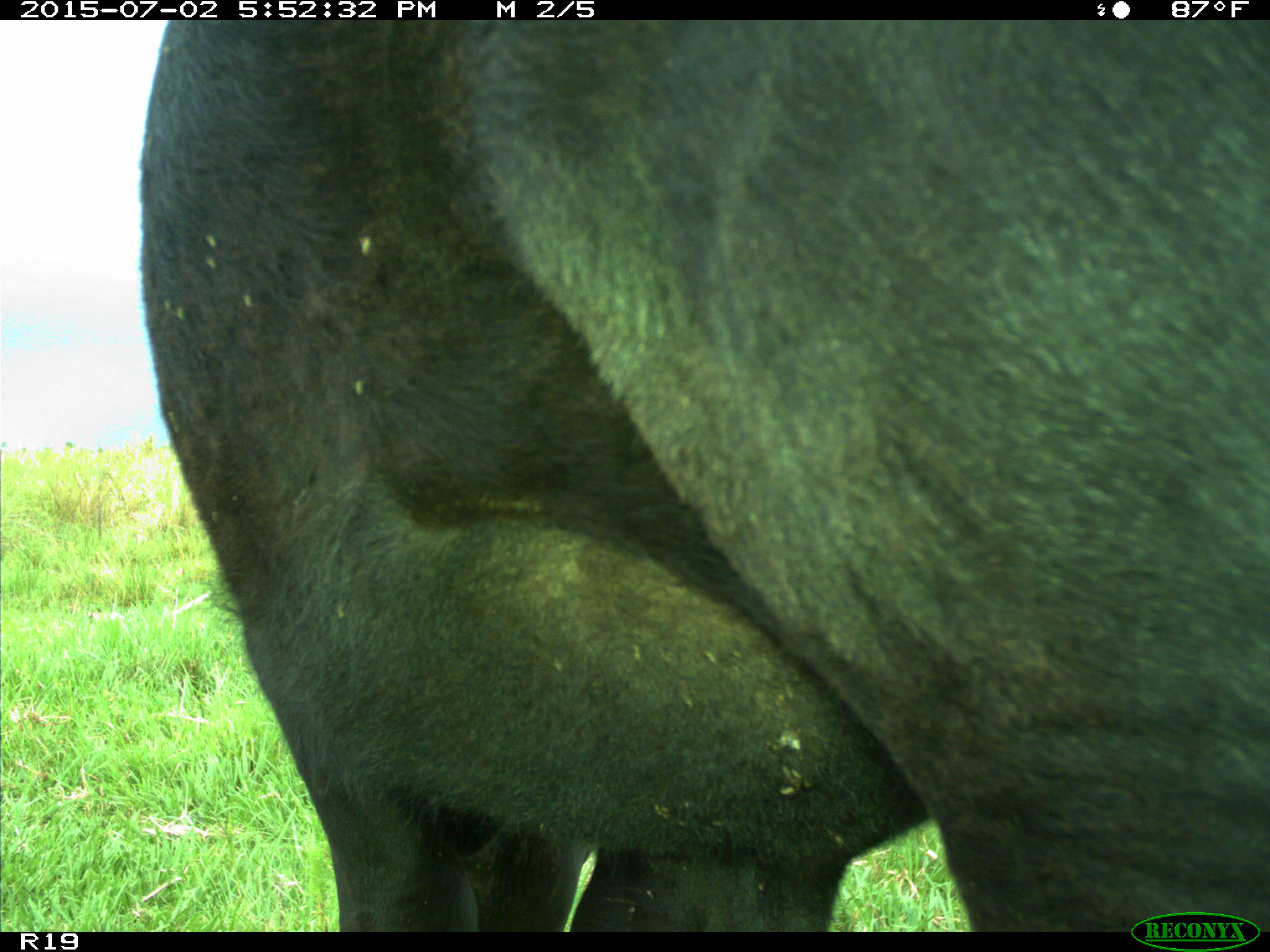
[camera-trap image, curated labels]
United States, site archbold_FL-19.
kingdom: Animalia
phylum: Chordata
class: Mammalia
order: Artiodactyla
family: Bovidae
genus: Bos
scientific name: Bos taurus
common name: domestic cow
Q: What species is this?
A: Bos taurus (domestic cow).